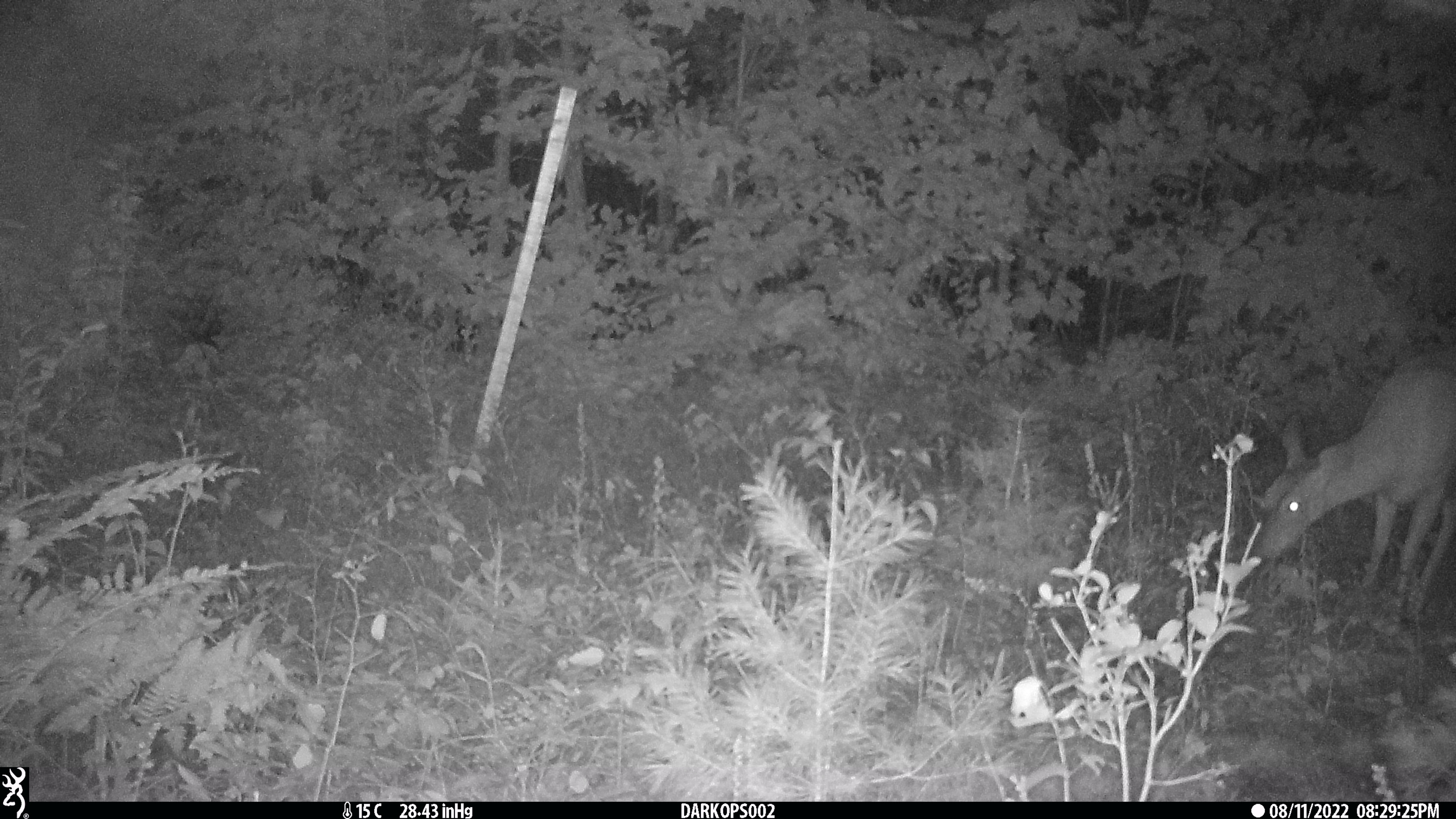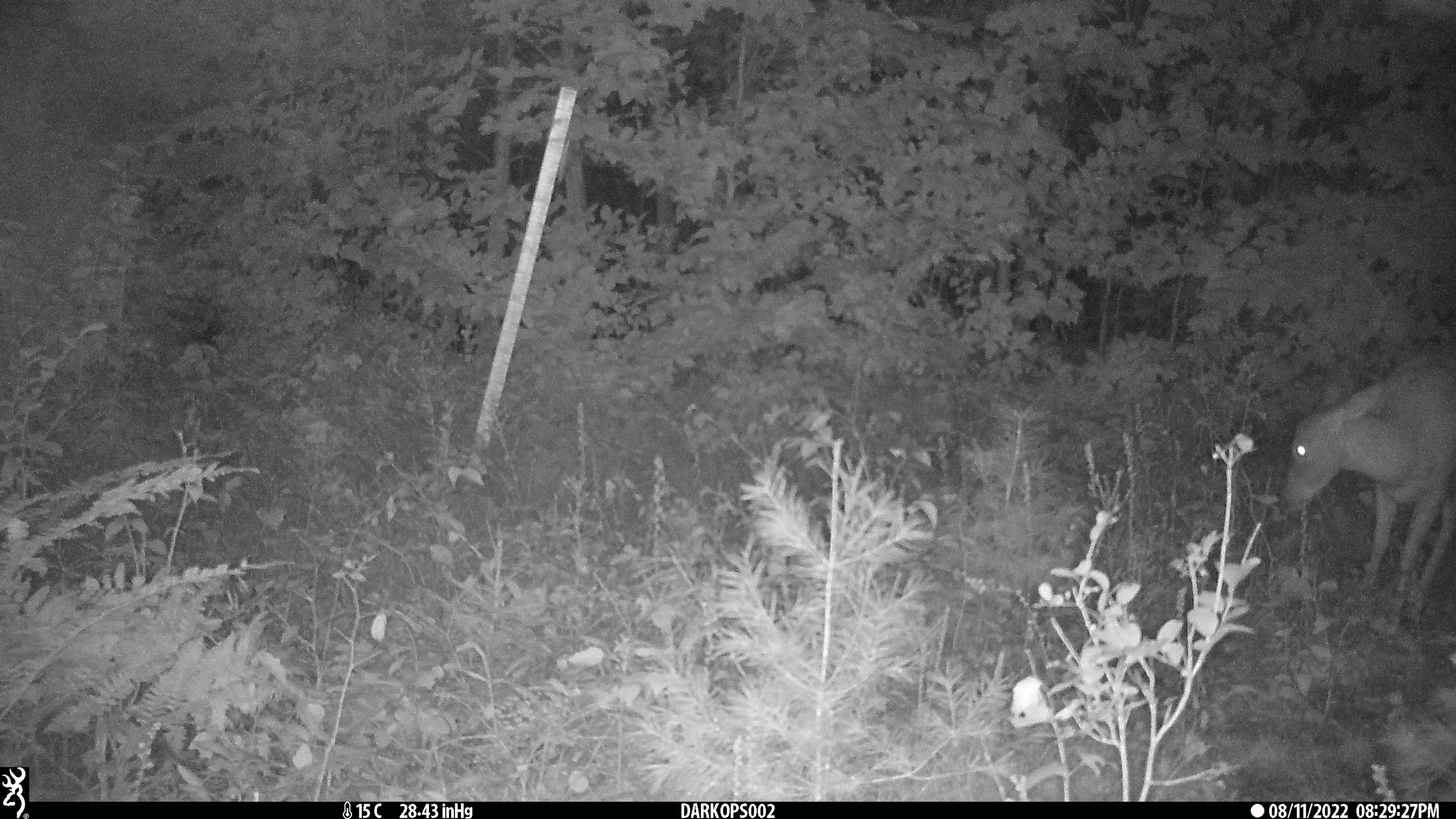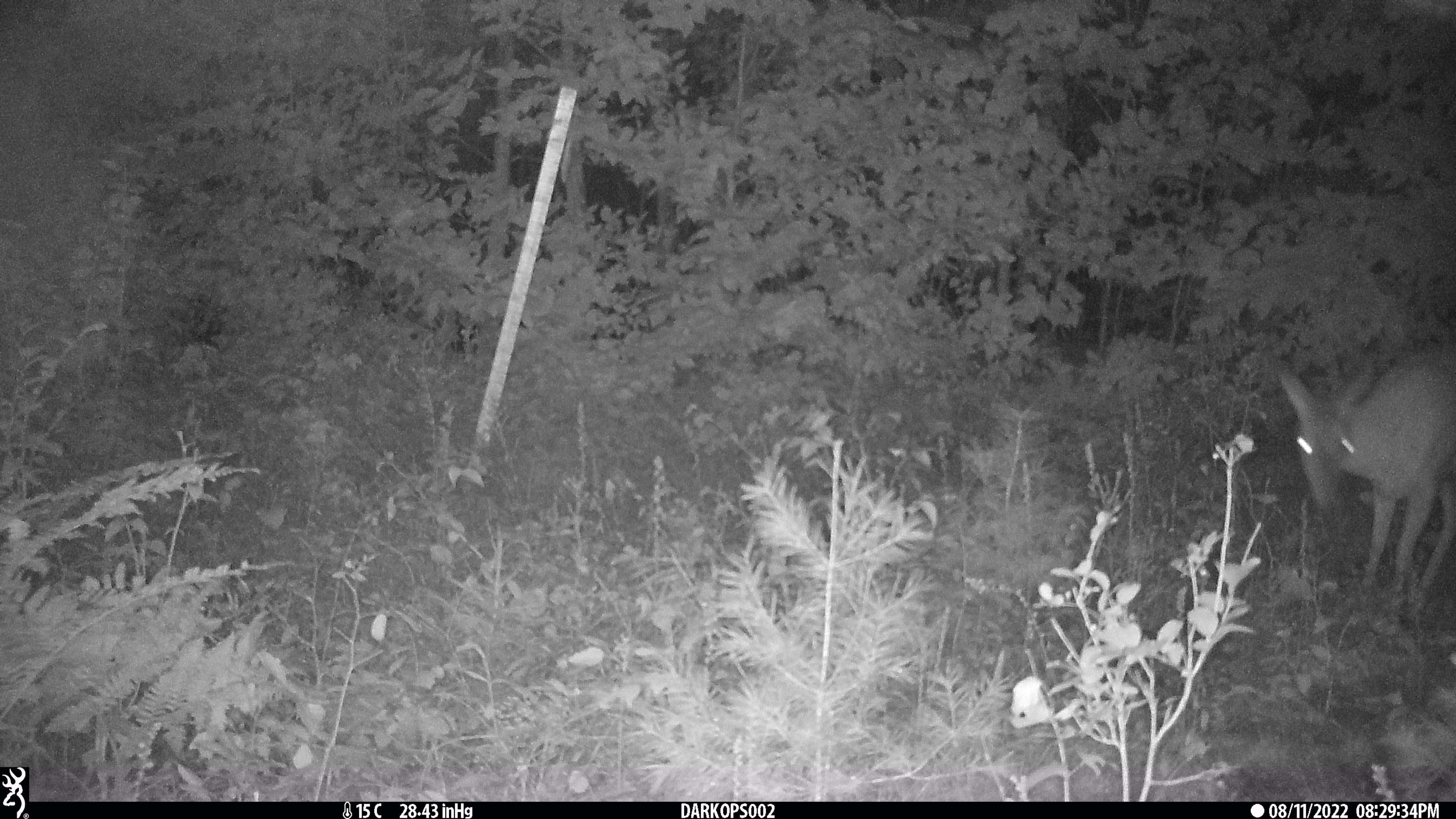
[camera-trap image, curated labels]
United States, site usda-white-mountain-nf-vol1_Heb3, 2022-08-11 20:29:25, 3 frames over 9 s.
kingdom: Animalia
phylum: Chordata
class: Mammalia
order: Artiodactyla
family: Cervidae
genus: Odocoileus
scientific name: Odocoileus virginianus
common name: white-tailed deer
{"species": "white-tailed deer (Odocoileus virginianus)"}